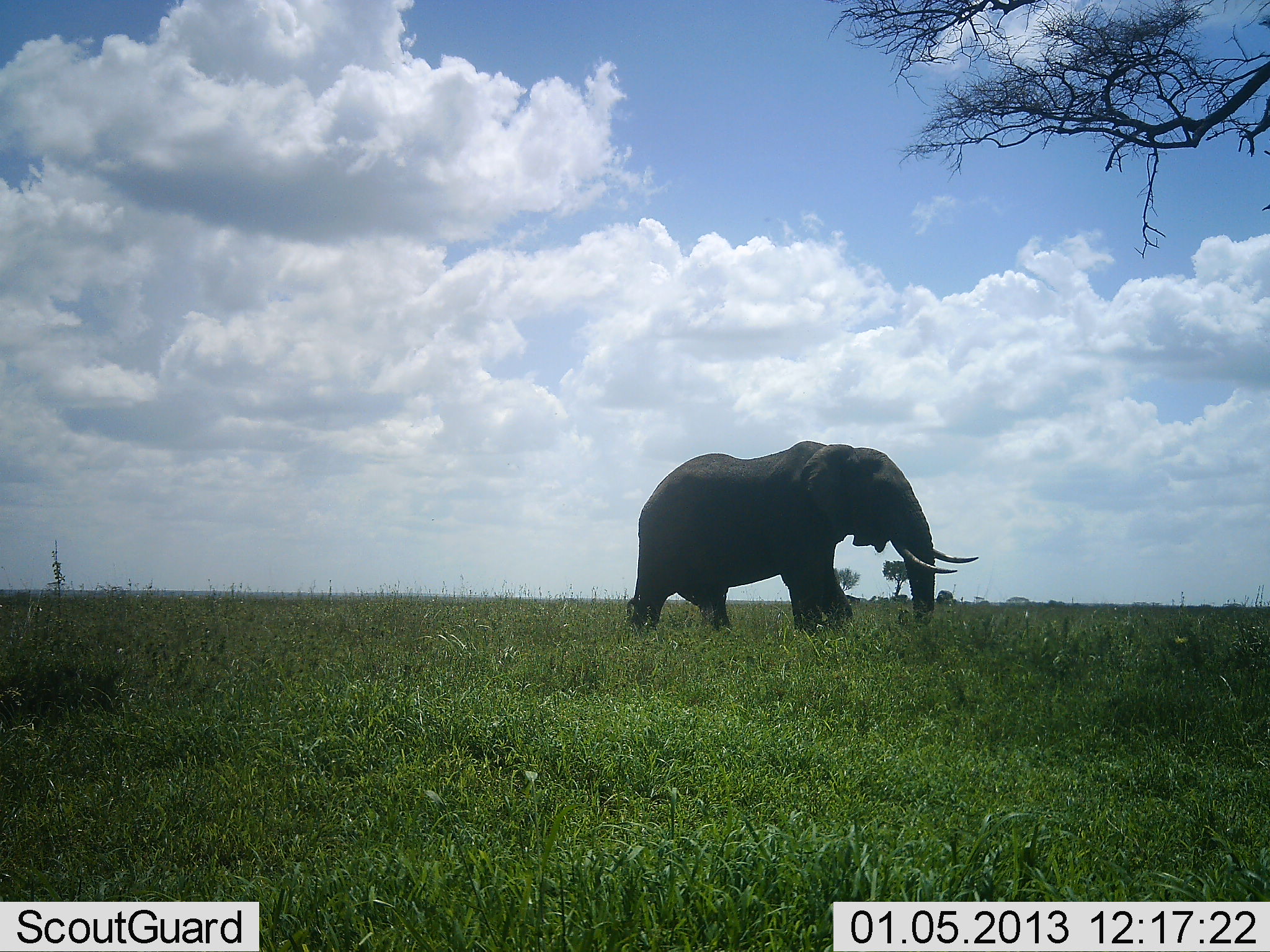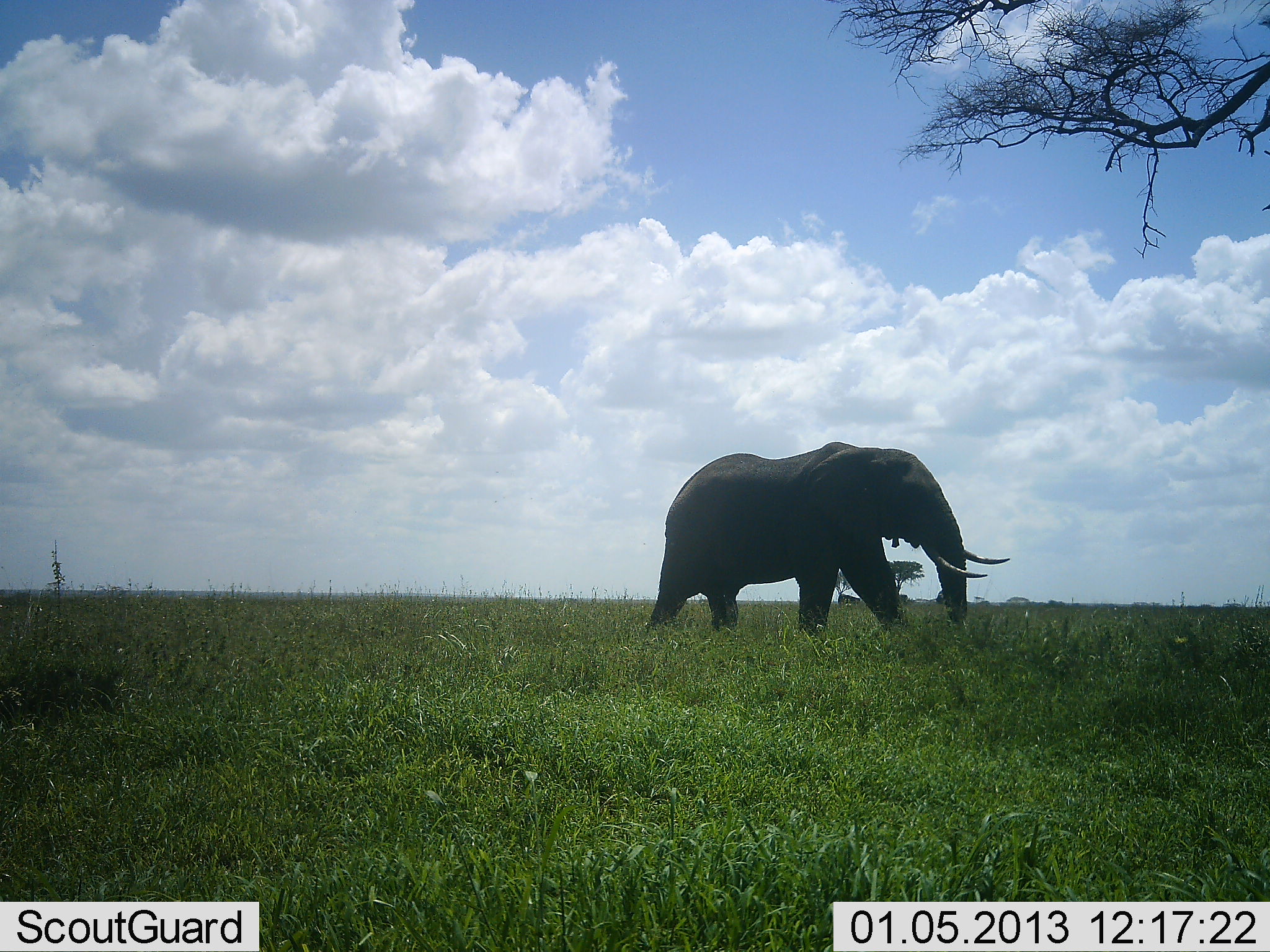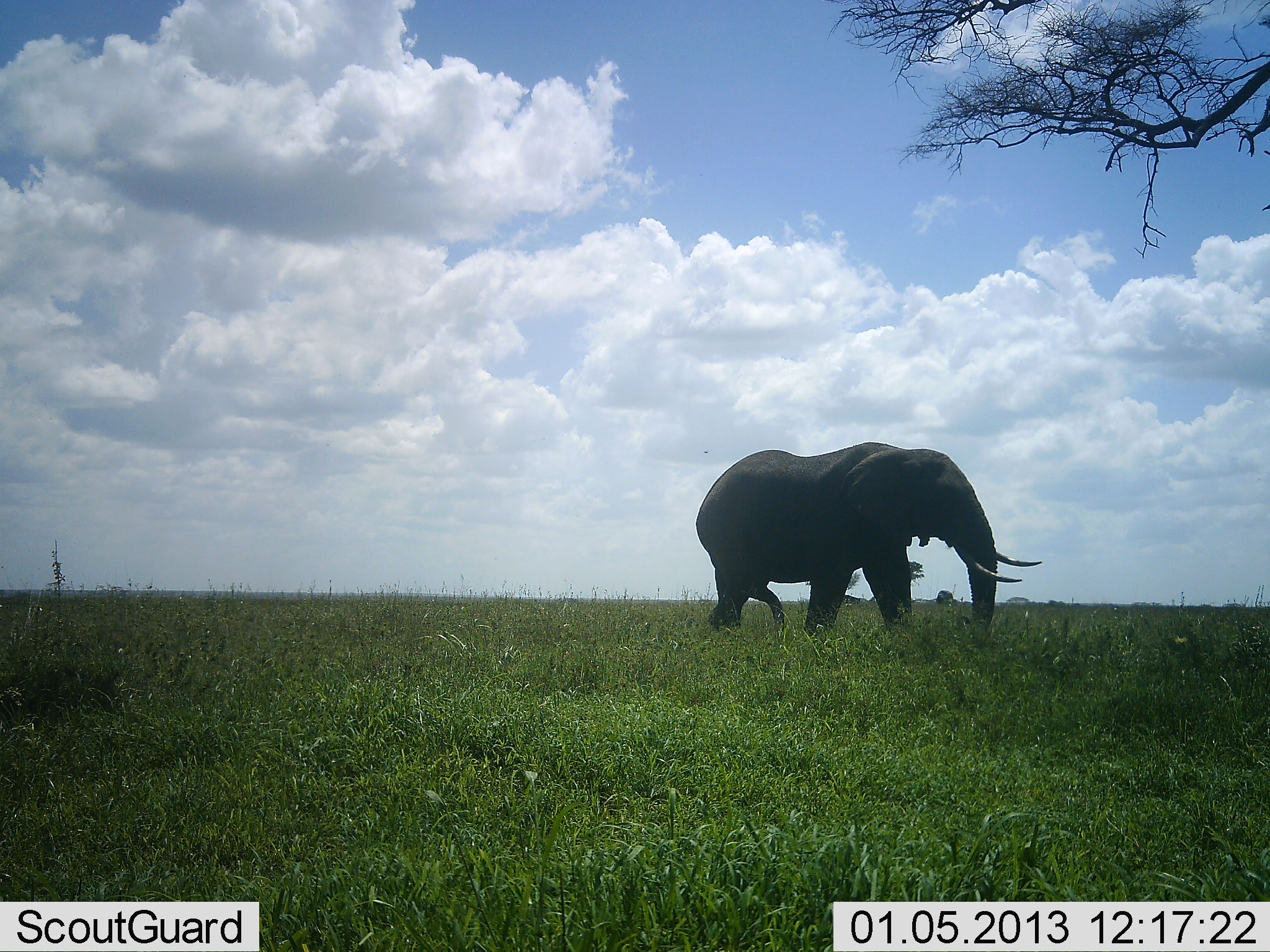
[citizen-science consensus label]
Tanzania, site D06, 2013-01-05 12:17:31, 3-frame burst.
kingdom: Animalia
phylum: Chordata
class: Mammalia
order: Proboscidea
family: Elephantidae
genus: Loxodonta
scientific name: Loxodonta africana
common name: african bush elephant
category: elephant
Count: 1.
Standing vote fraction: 0%.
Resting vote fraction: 0%.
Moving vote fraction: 100%.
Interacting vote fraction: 0%.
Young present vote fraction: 0%.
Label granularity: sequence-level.